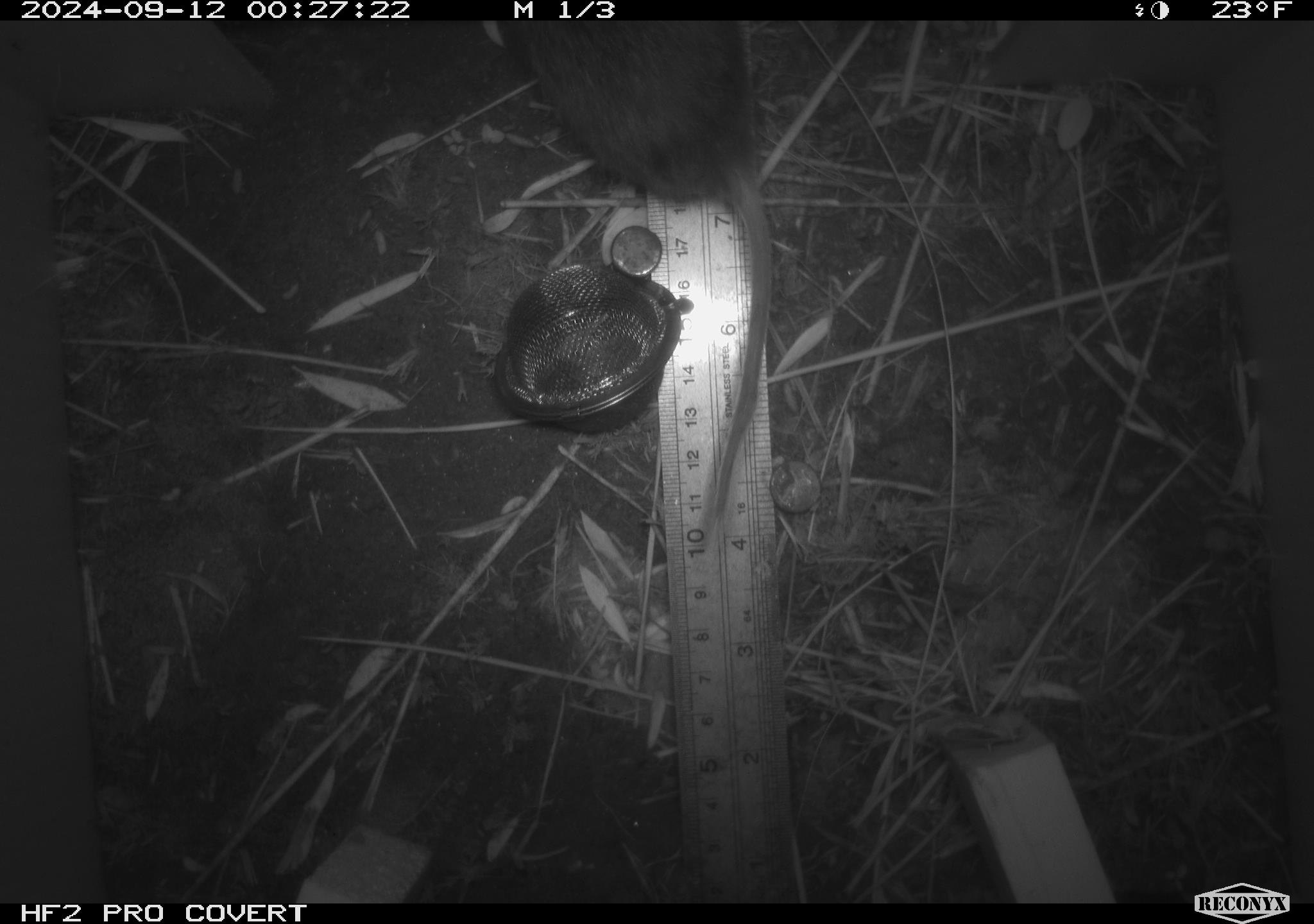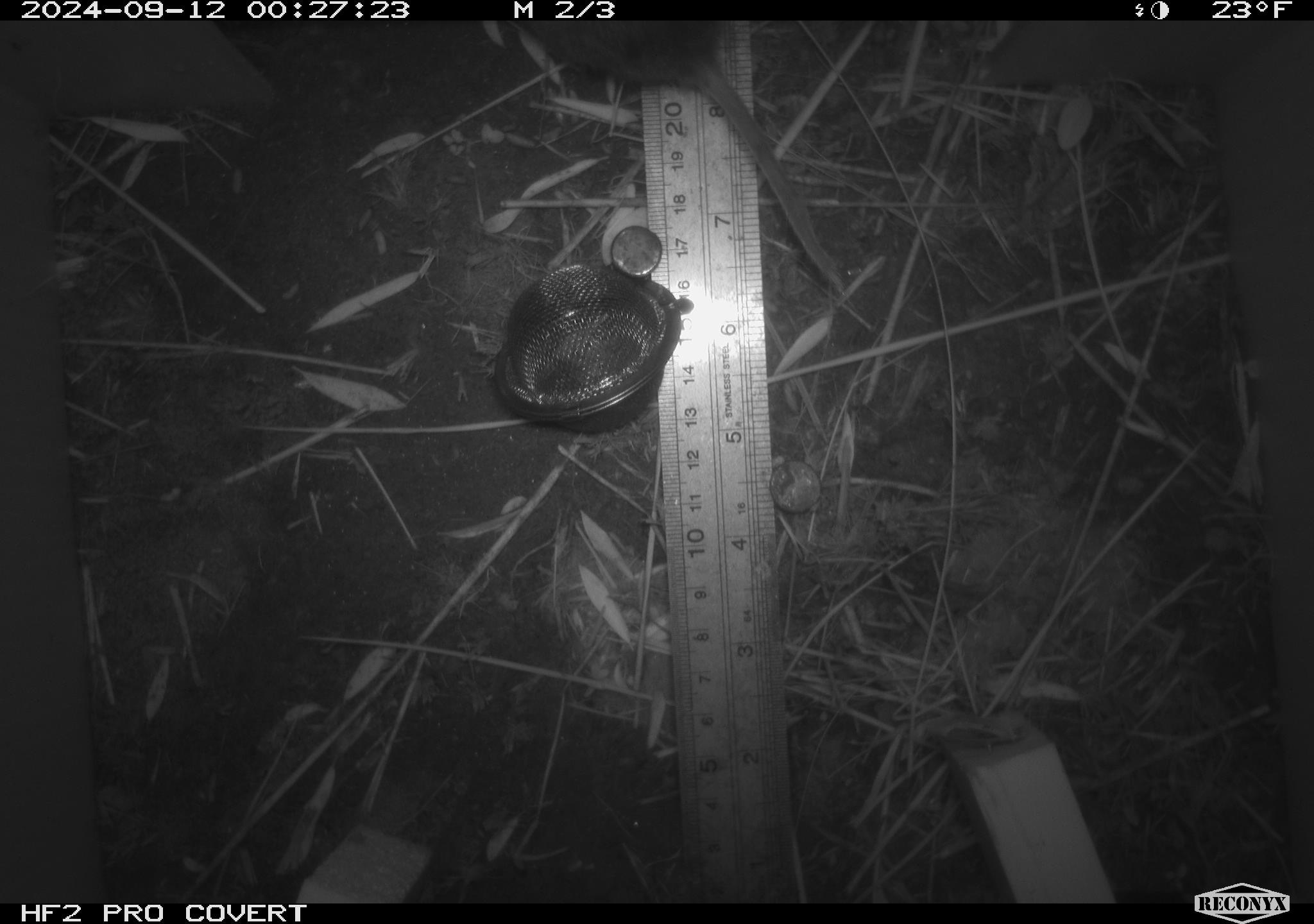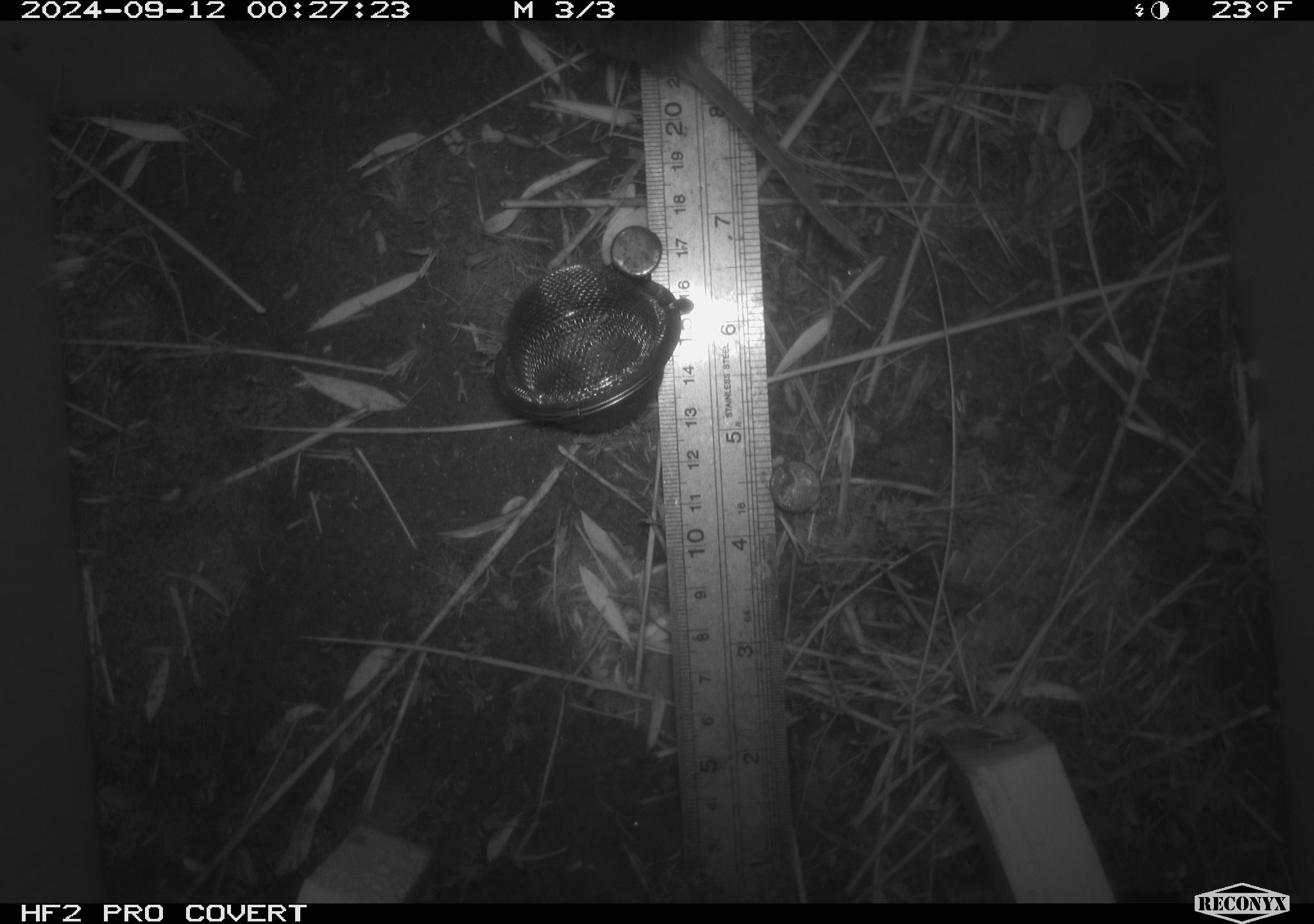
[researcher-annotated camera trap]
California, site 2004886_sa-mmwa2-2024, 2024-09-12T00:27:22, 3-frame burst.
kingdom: Animalia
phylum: Chordata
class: Mammalia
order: Rodentia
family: Cricetidae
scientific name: Arvicolinae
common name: voles, lemmings, and muskrats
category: arvicolinae subfamily